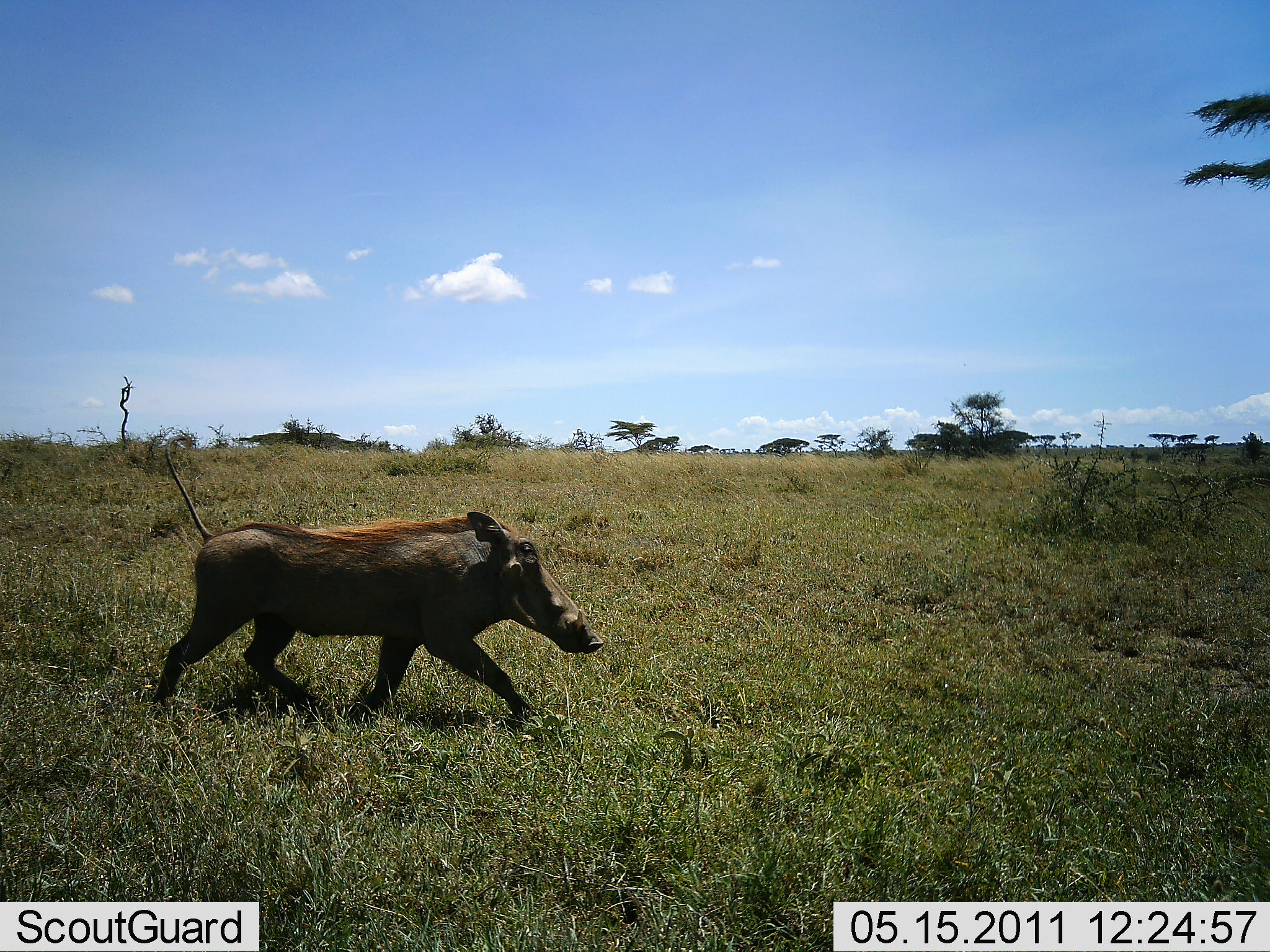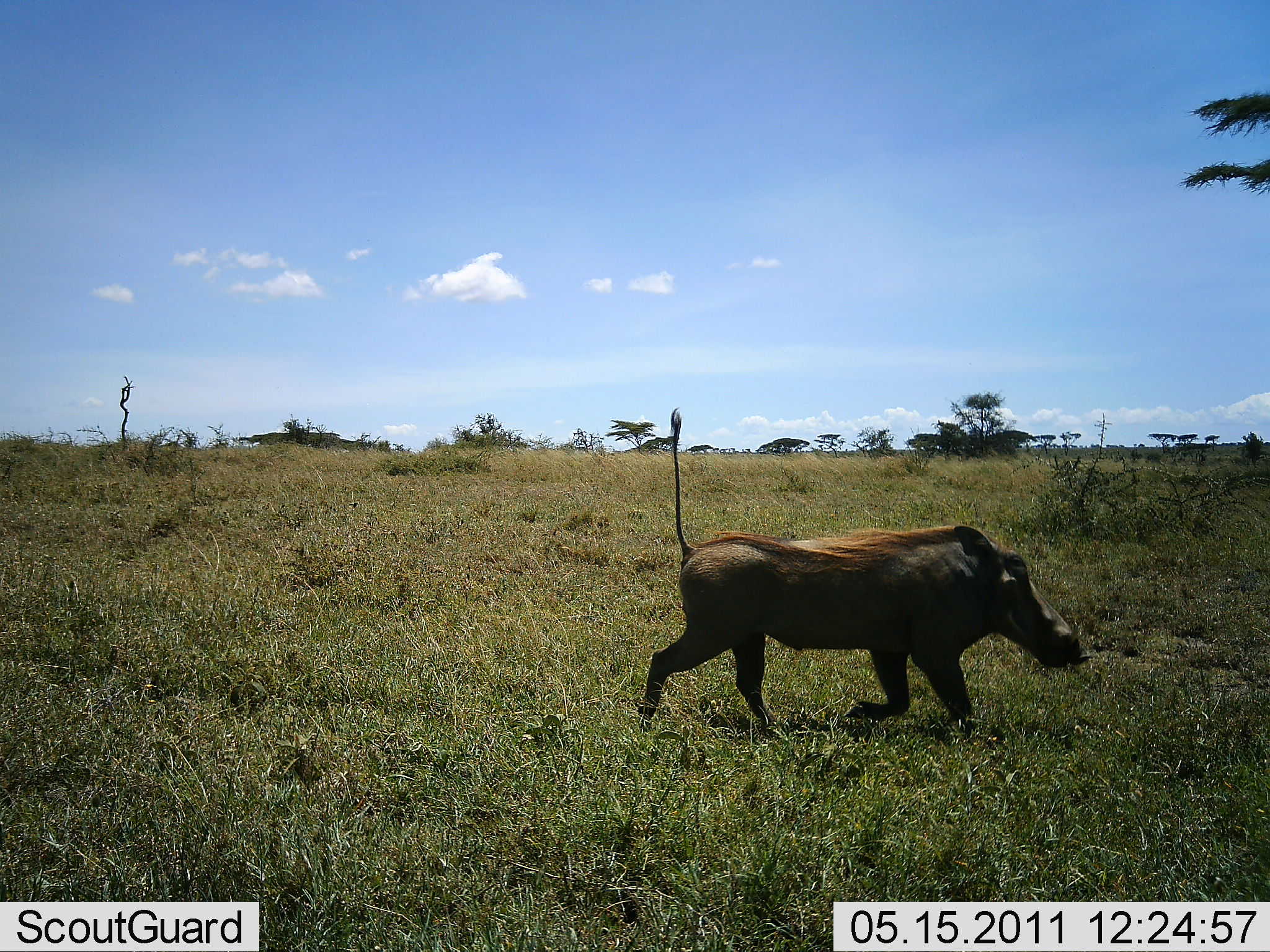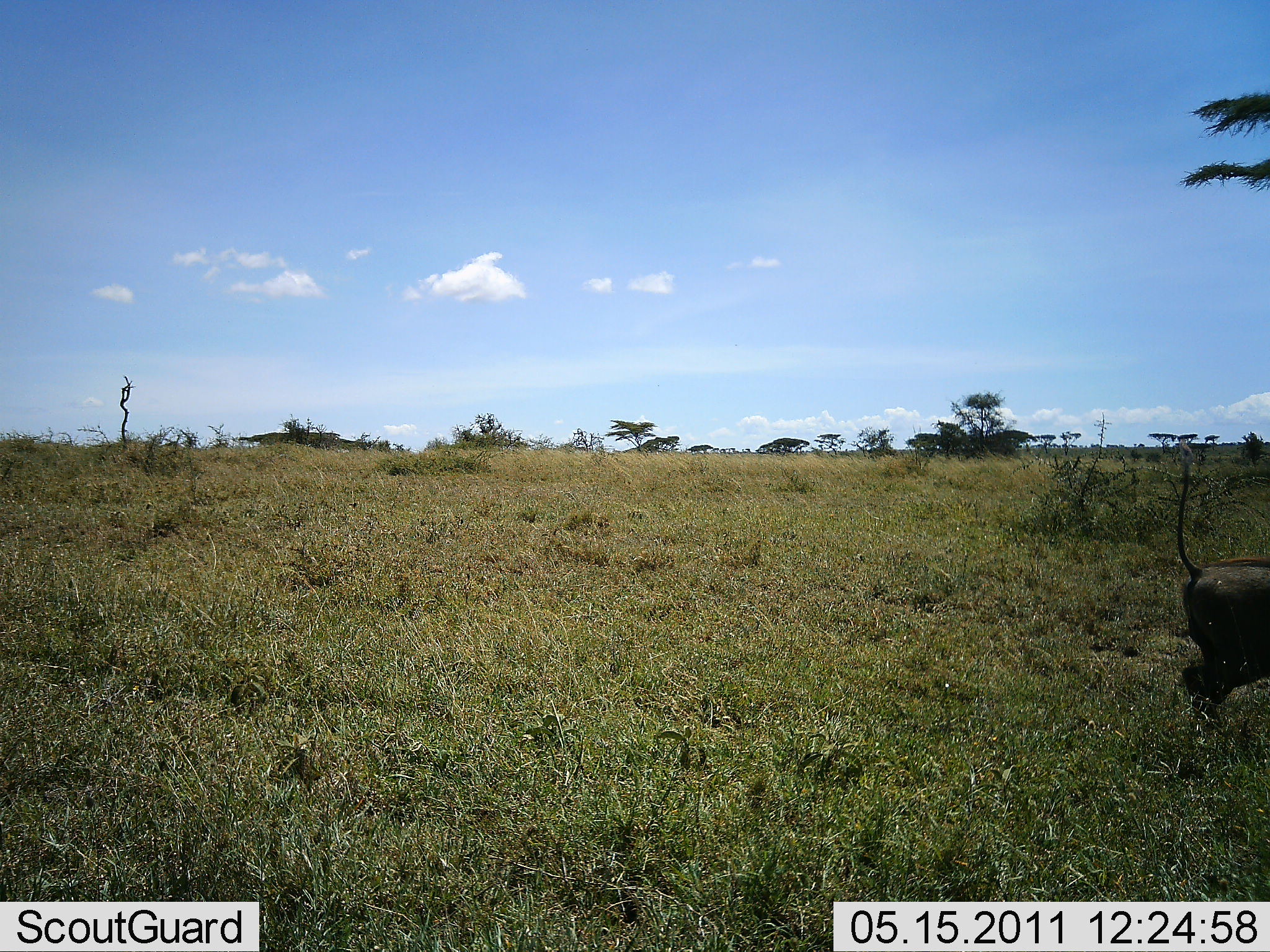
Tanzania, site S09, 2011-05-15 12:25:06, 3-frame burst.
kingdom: Animalia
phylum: Chordata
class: Mammalia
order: Artiodactyla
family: Suidae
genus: Phacochoerus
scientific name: Phacochoerus africanus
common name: warthog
Warthog (Phacochoerus africanus), count 1. Behavior (volunteer vote fractions): standing 0%, resting 0%, moving 100%, interacting 0%. Young present (vote fraction): 0%. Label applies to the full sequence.